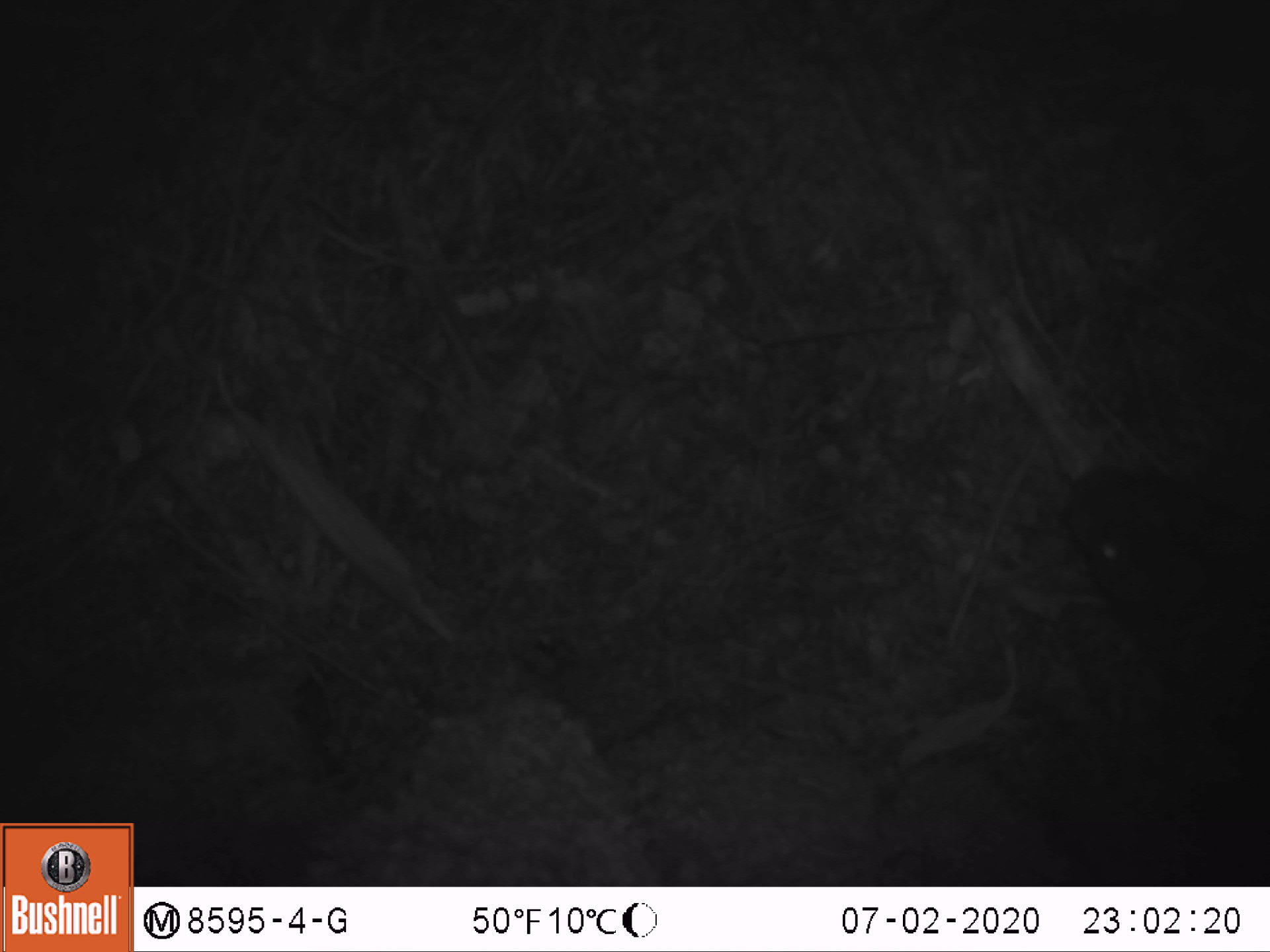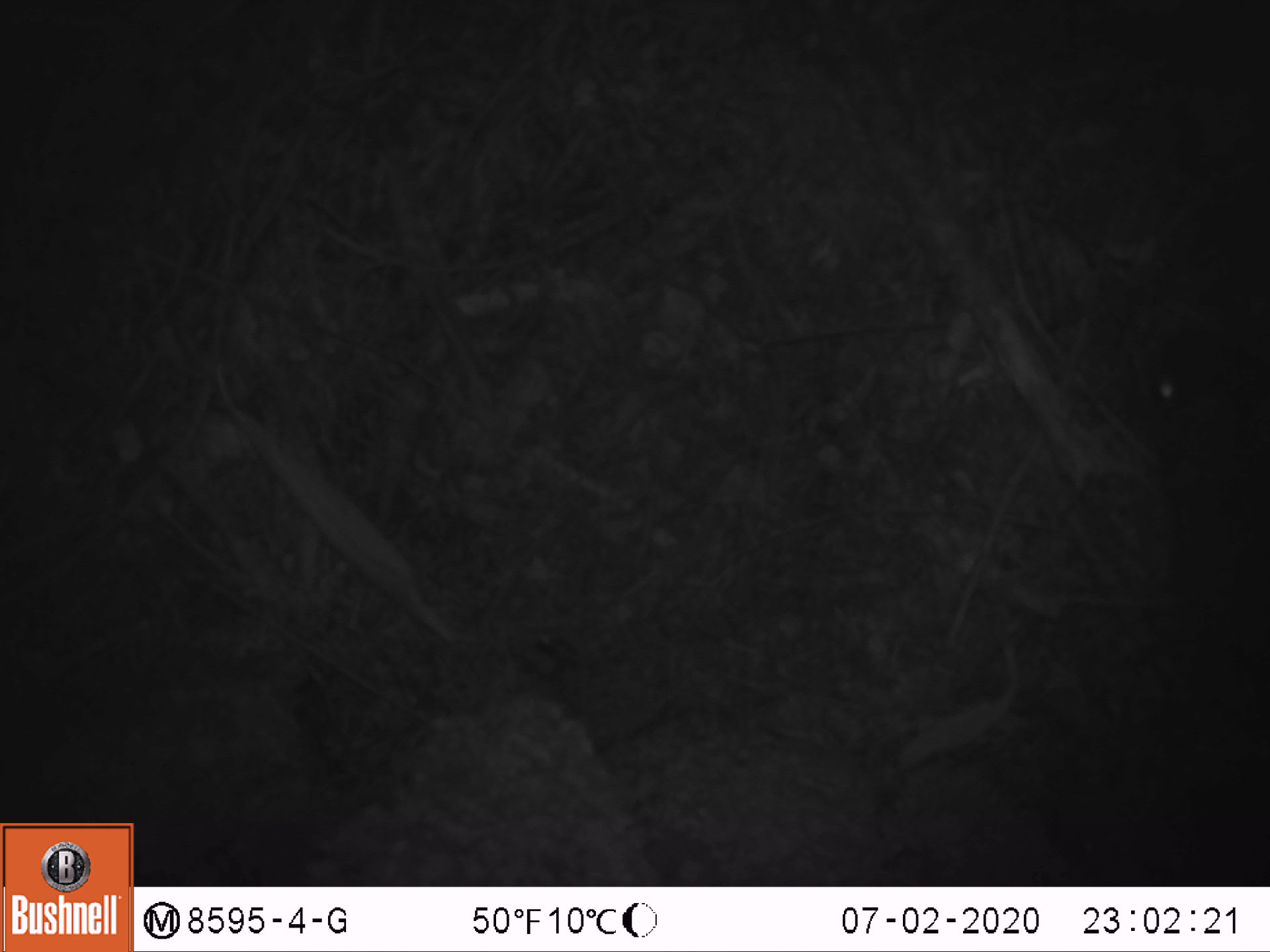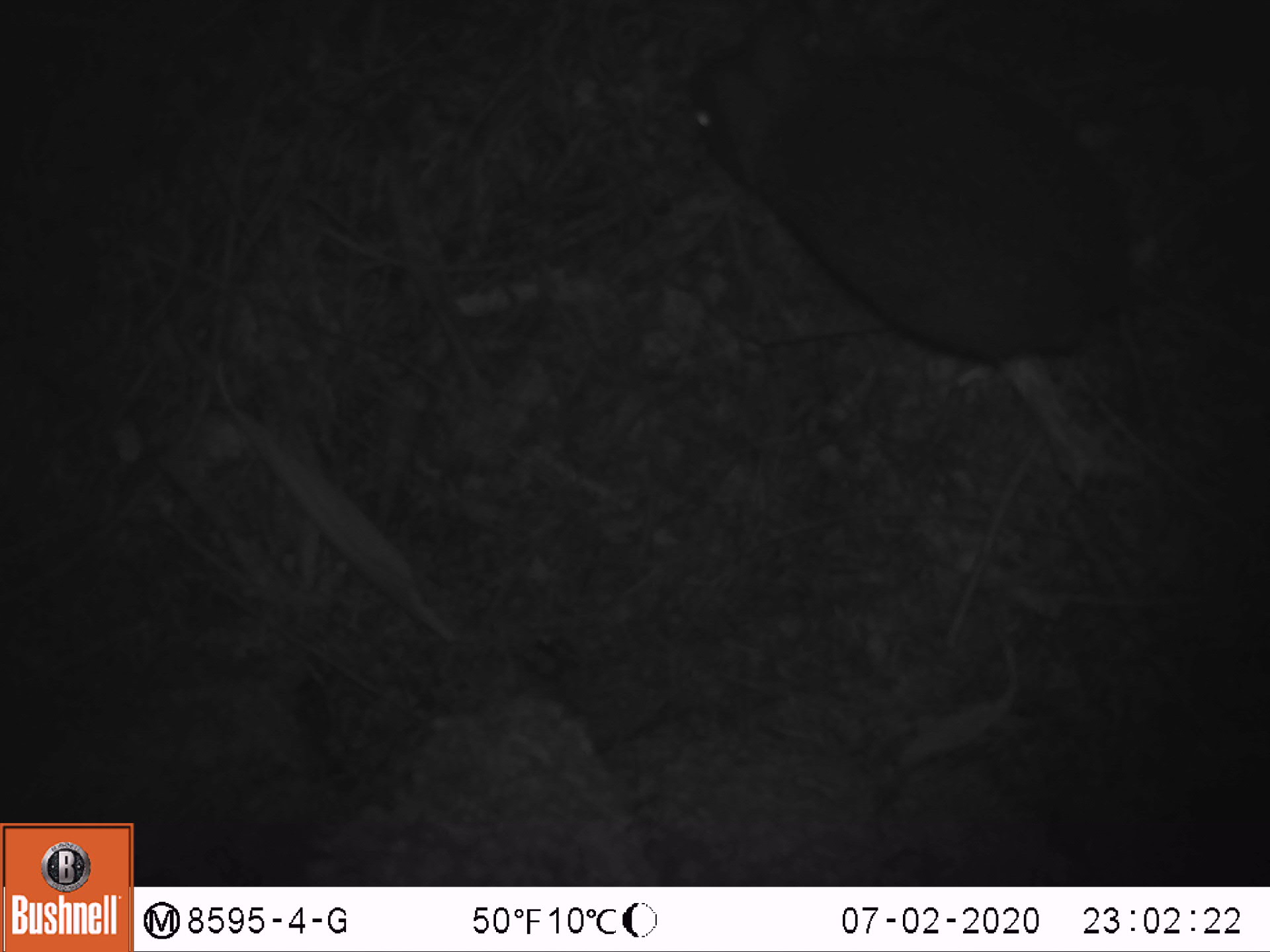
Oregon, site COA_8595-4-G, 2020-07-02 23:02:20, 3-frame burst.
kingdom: Animalia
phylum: Chordata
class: Mammalia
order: Lagomorpha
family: Leporidae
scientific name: Leporidae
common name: hares and rabbits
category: leporidae family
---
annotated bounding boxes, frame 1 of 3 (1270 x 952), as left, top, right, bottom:
leporidae family: 1053, 449, 1265, 787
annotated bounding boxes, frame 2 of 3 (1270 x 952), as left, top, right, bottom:
leporidae family: 1125, 304, 1265, 582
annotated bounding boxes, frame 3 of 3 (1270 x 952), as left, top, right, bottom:
leporidae family: 674, 0, 1130, 378